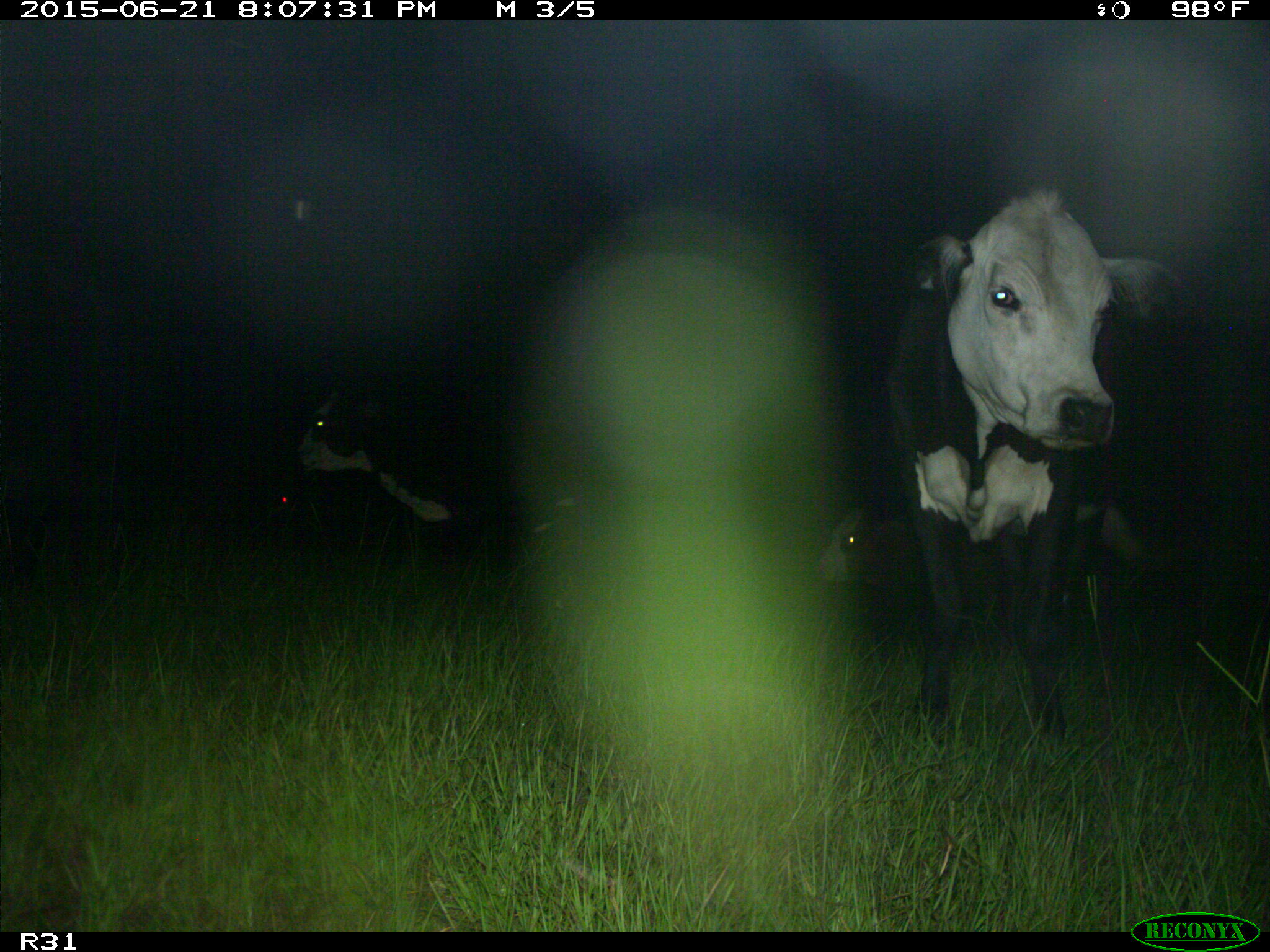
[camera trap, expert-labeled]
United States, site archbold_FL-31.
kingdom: Animalia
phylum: Chordata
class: Mammalia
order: Artiodactyla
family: Bovidae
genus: Bos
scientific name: Bos taurus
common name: domestic cow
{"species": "Bos taurus (domestic cow)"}